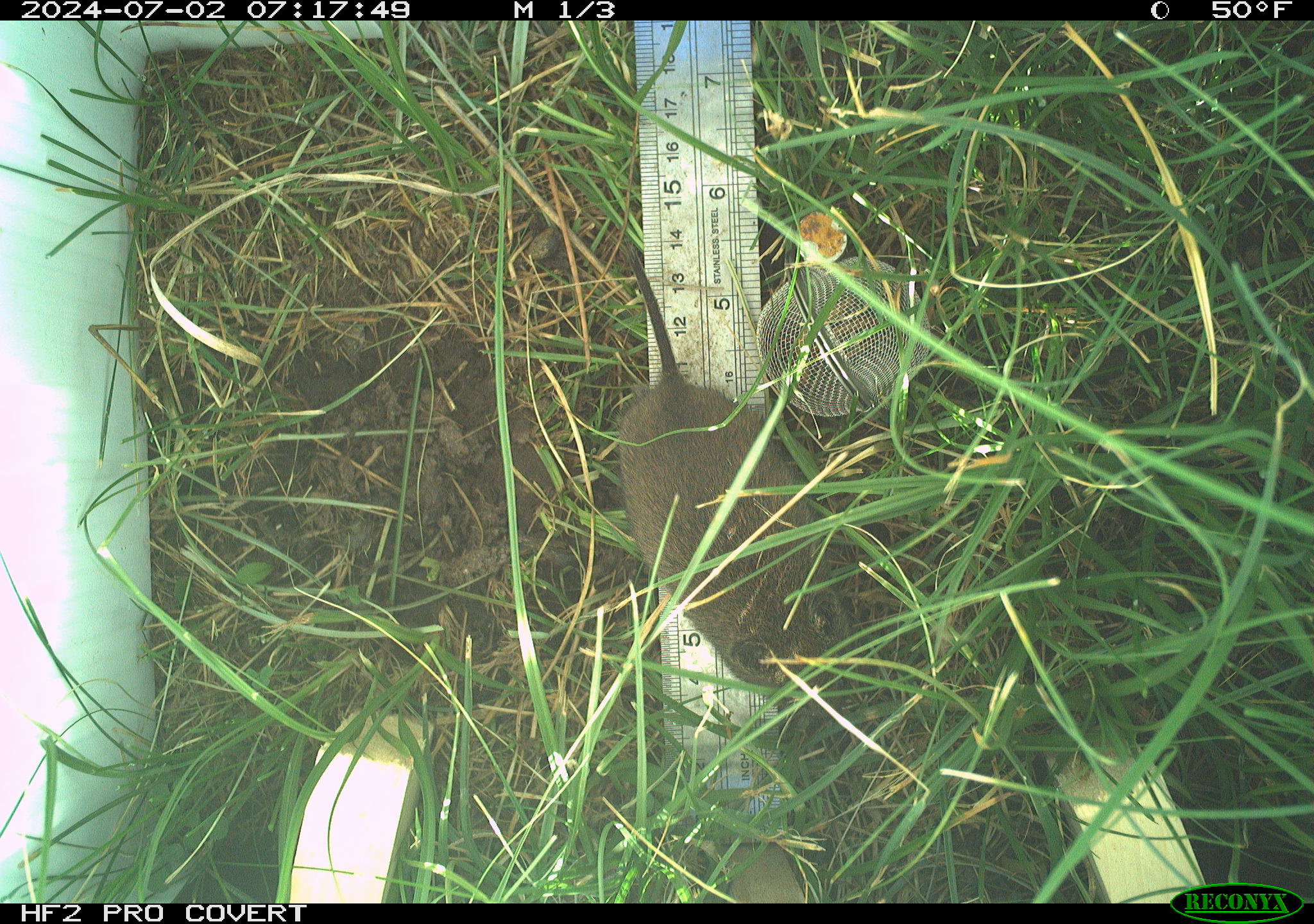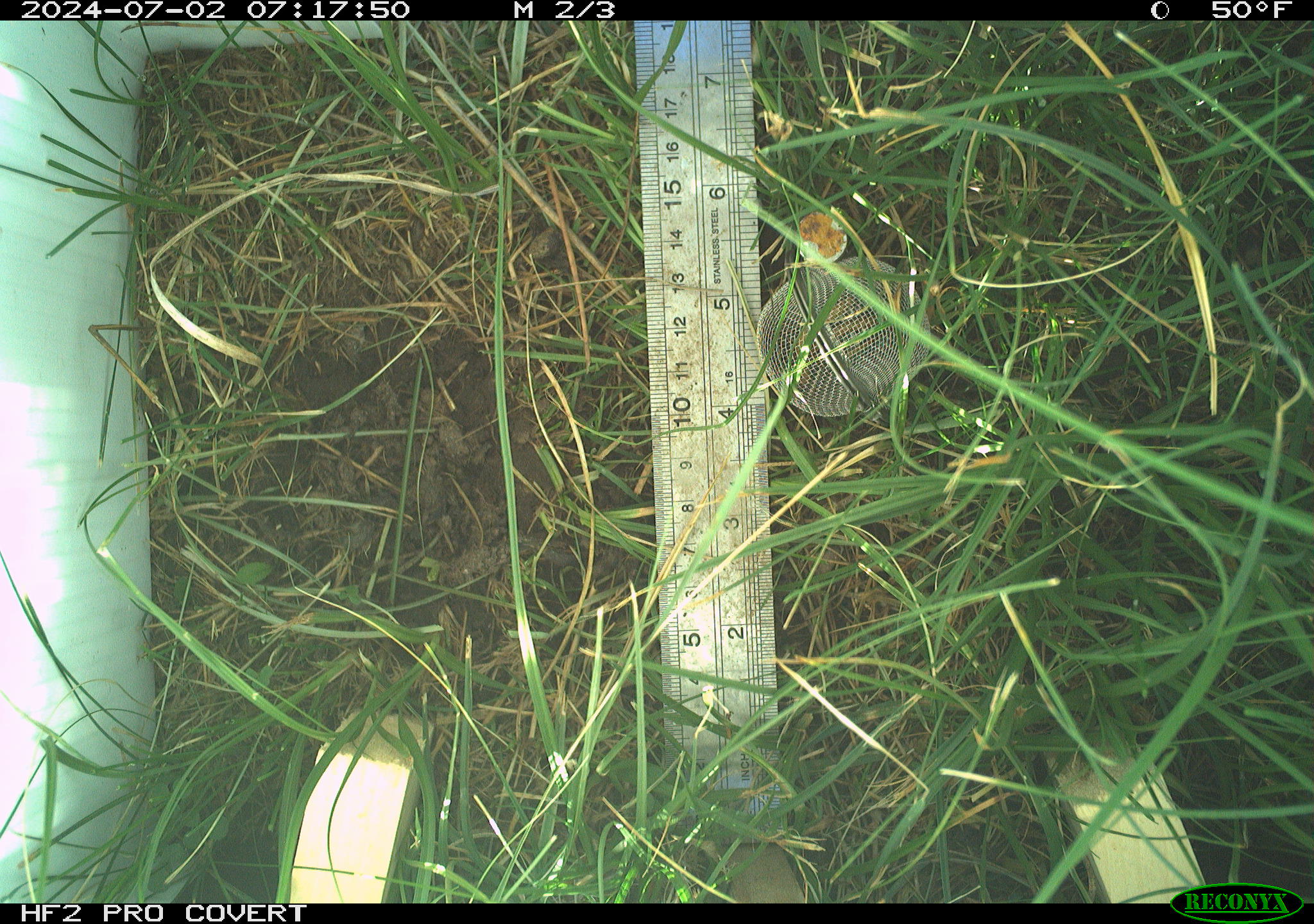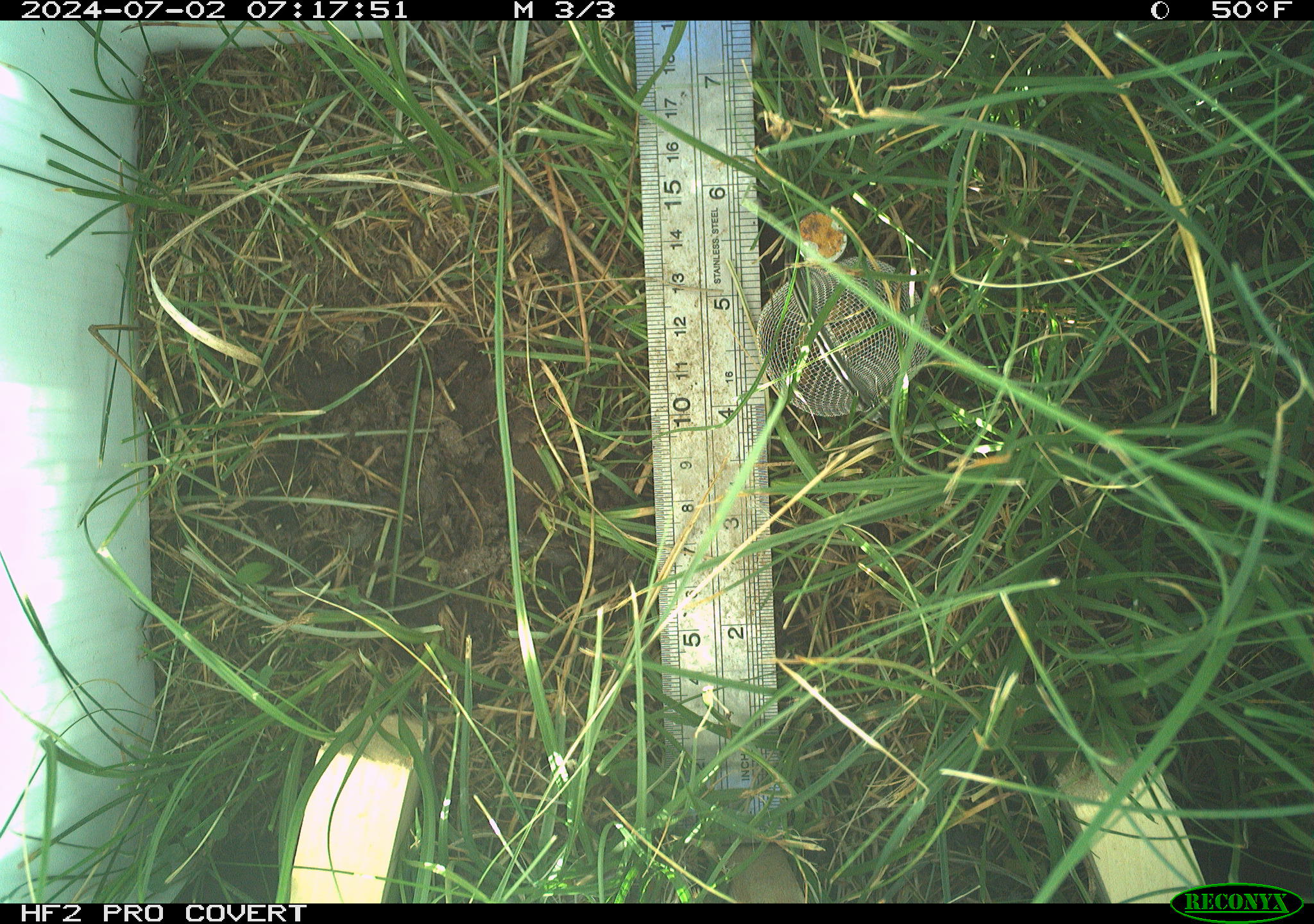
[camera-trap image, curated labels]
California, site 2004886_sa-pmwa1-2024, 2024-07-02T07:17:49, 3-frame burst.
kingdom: Animalia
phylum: Chordata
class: Mammalia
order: Rodentia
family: Cricetidae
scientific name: Arvicolinae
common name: voles, lemmings, and muskrats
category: arvicolinae subfamily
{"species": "arvicolinae subfamily (voles, lemmings, and muskrats) (Arvicolinae)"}